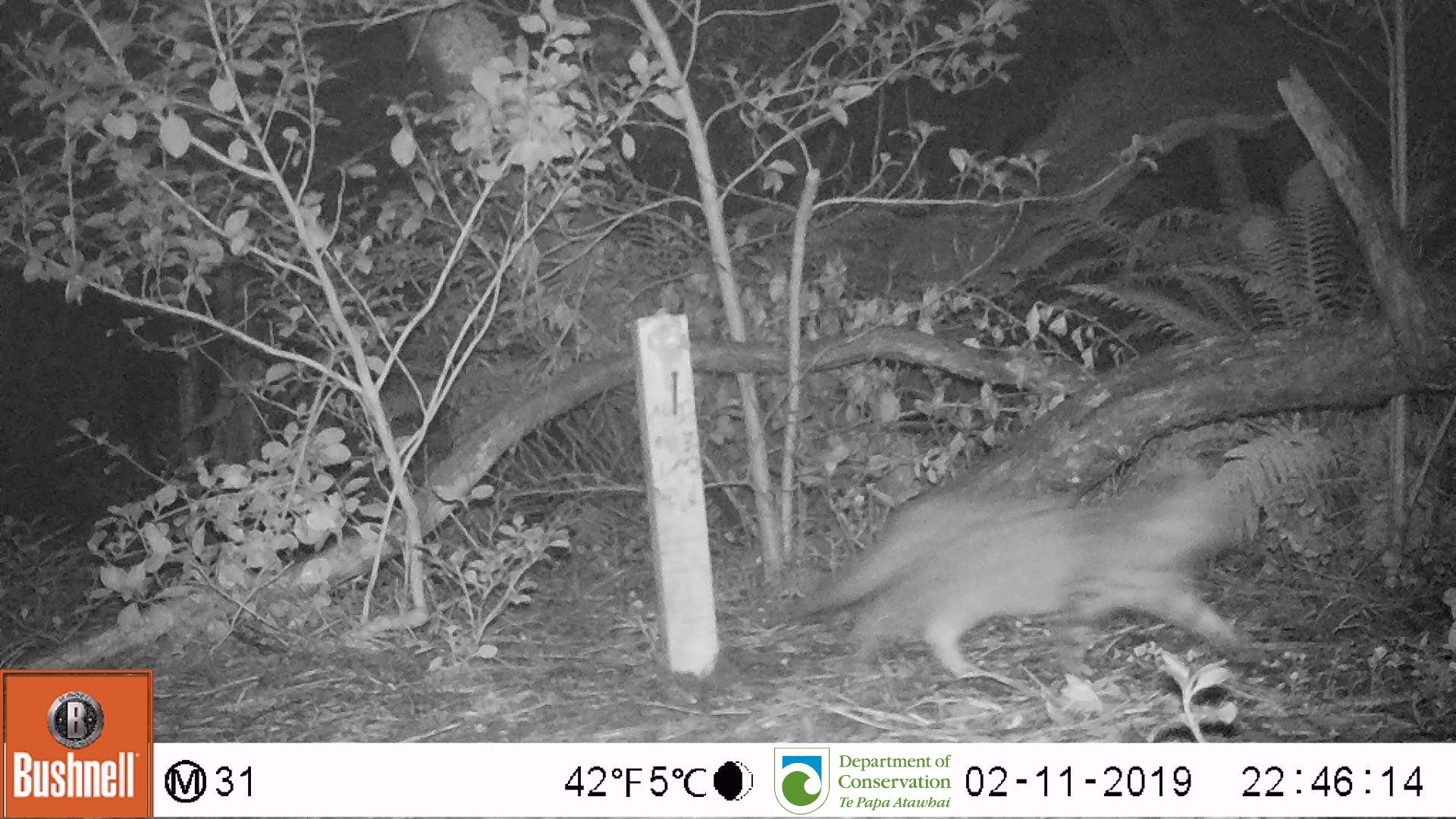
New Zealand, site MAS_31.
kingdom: Animalia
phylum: Chordata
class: Mammalia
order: Carnivora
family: Felidae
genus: Felis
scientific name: Felis catus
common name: domestic cat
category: cat